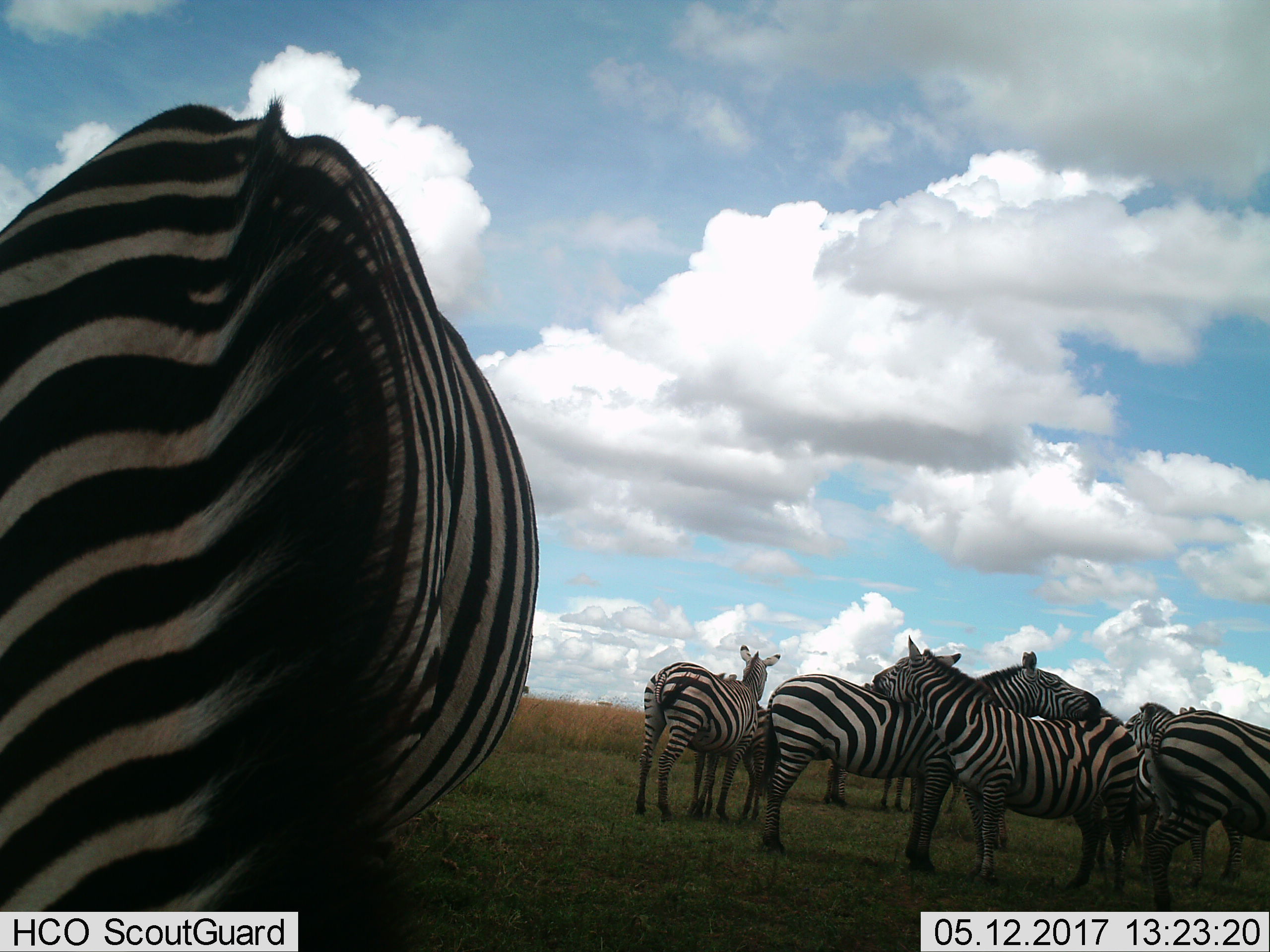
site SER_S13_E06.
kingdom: Animalia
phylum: Chordata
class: Mammalia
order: Perissodactyla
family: Equidae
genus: Equus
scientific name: Equus quagga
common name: plains zebra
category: zebraplains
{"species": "zebraplains (plains zebra) (Equus quagga)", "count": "7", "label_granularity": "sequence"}